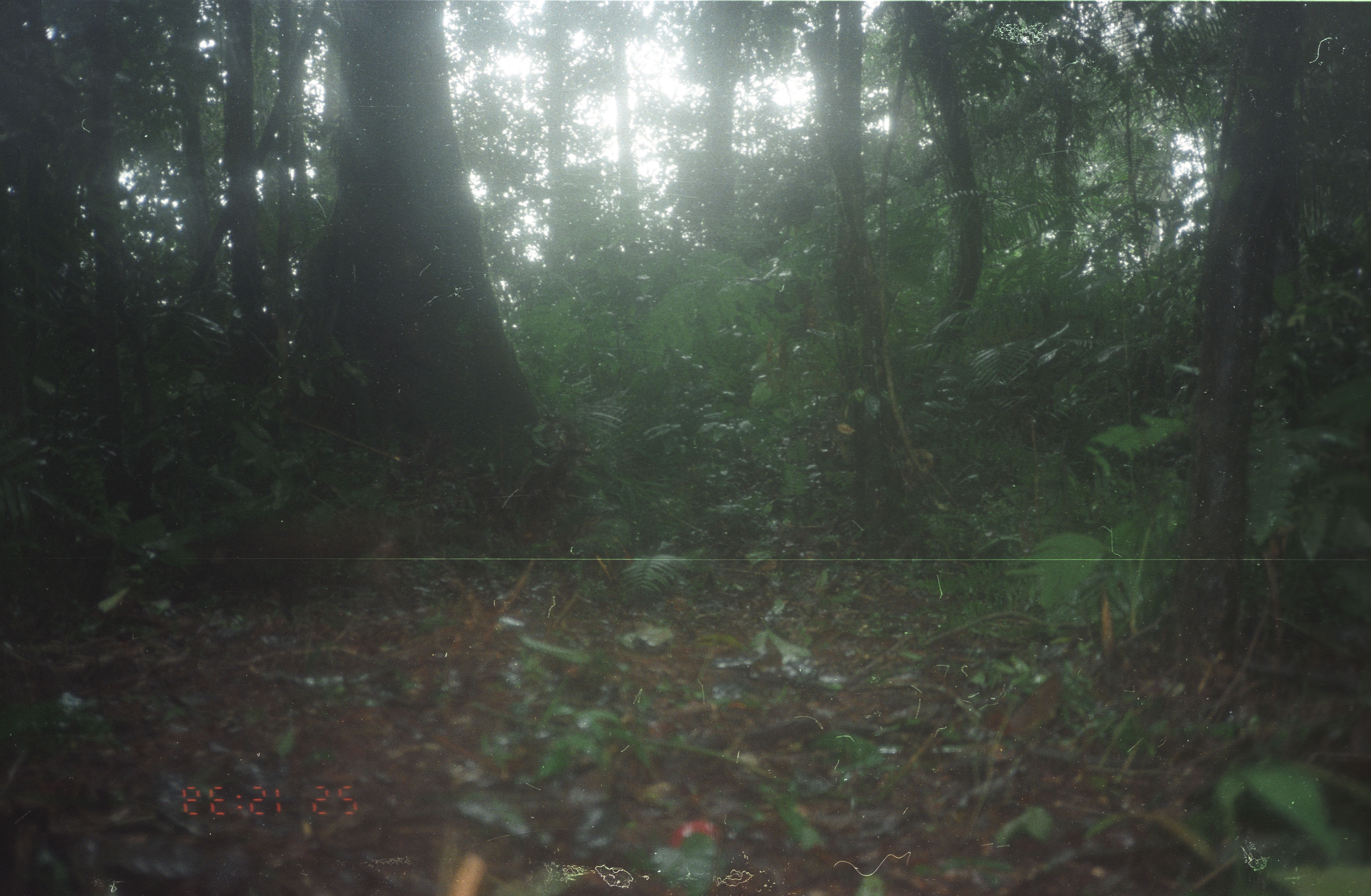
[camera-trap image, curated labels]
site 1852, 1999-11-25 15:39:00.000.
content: unidentified animal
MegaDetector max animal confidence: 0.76